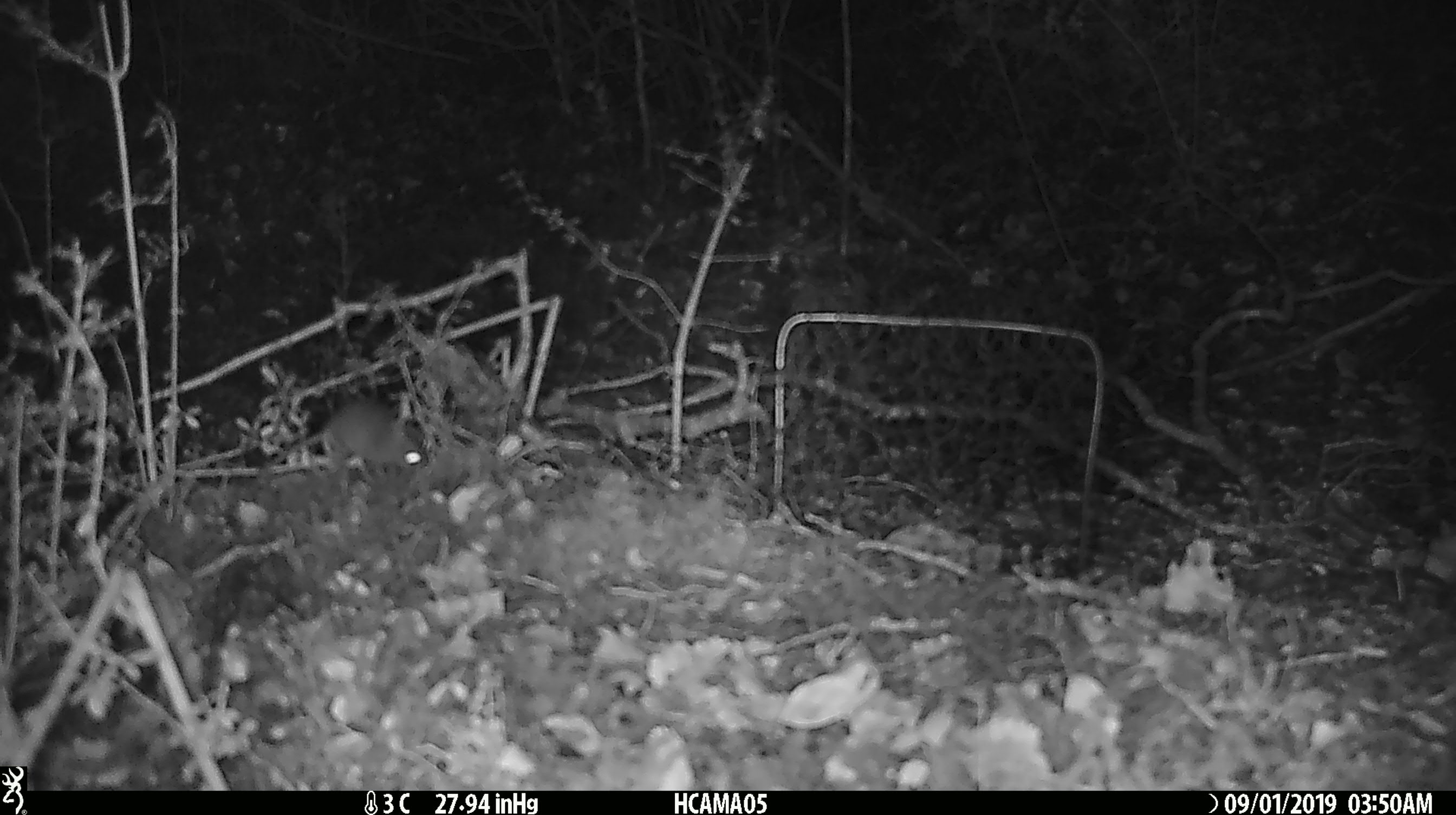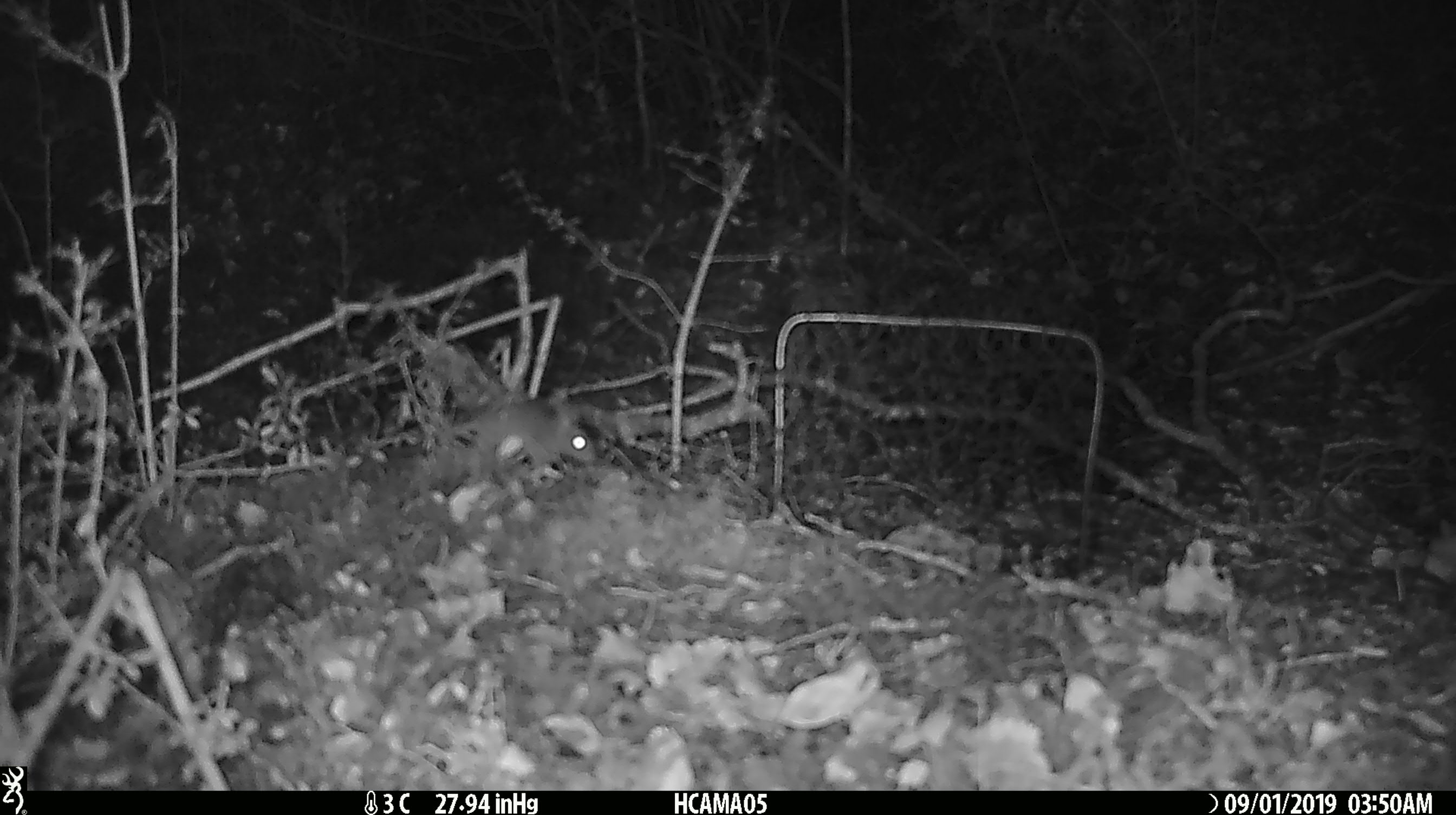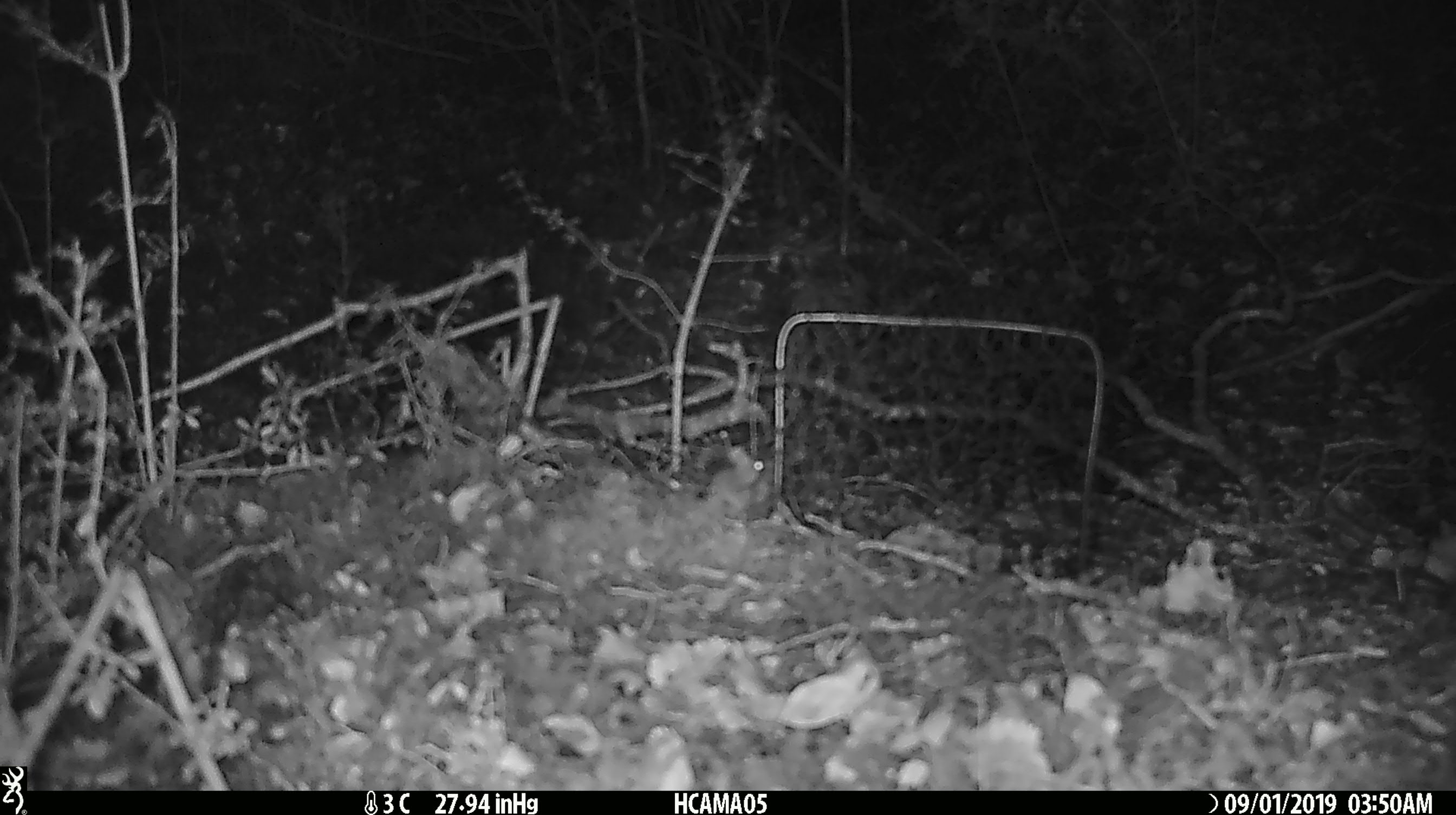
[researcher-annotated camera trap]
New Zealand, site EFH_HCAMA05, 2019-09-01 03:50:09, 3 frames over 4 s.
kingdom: Animalia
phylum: Chordata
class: Mammalia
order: Rodentia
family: Muridae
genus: Mus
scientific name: Mus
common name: mouse